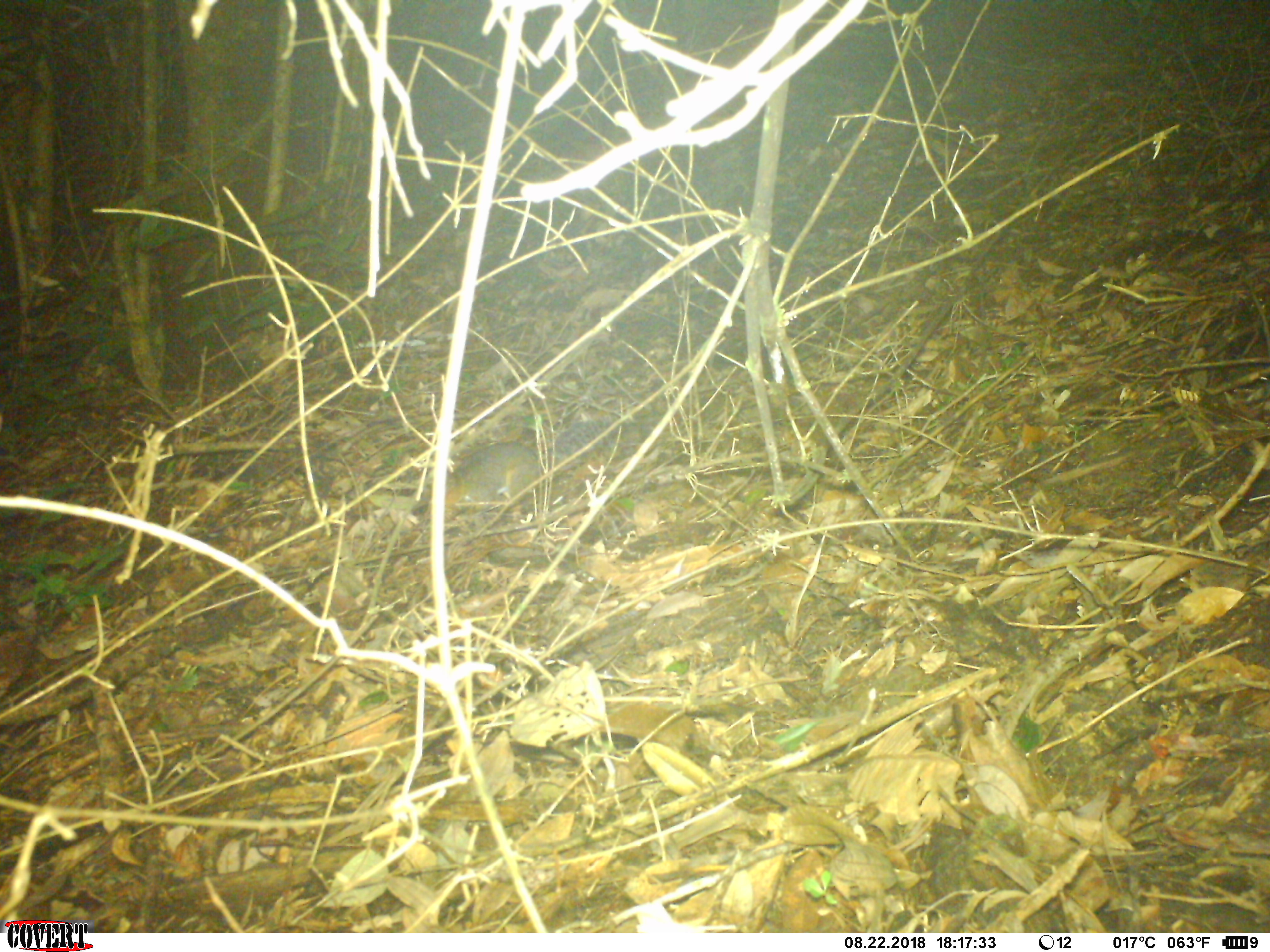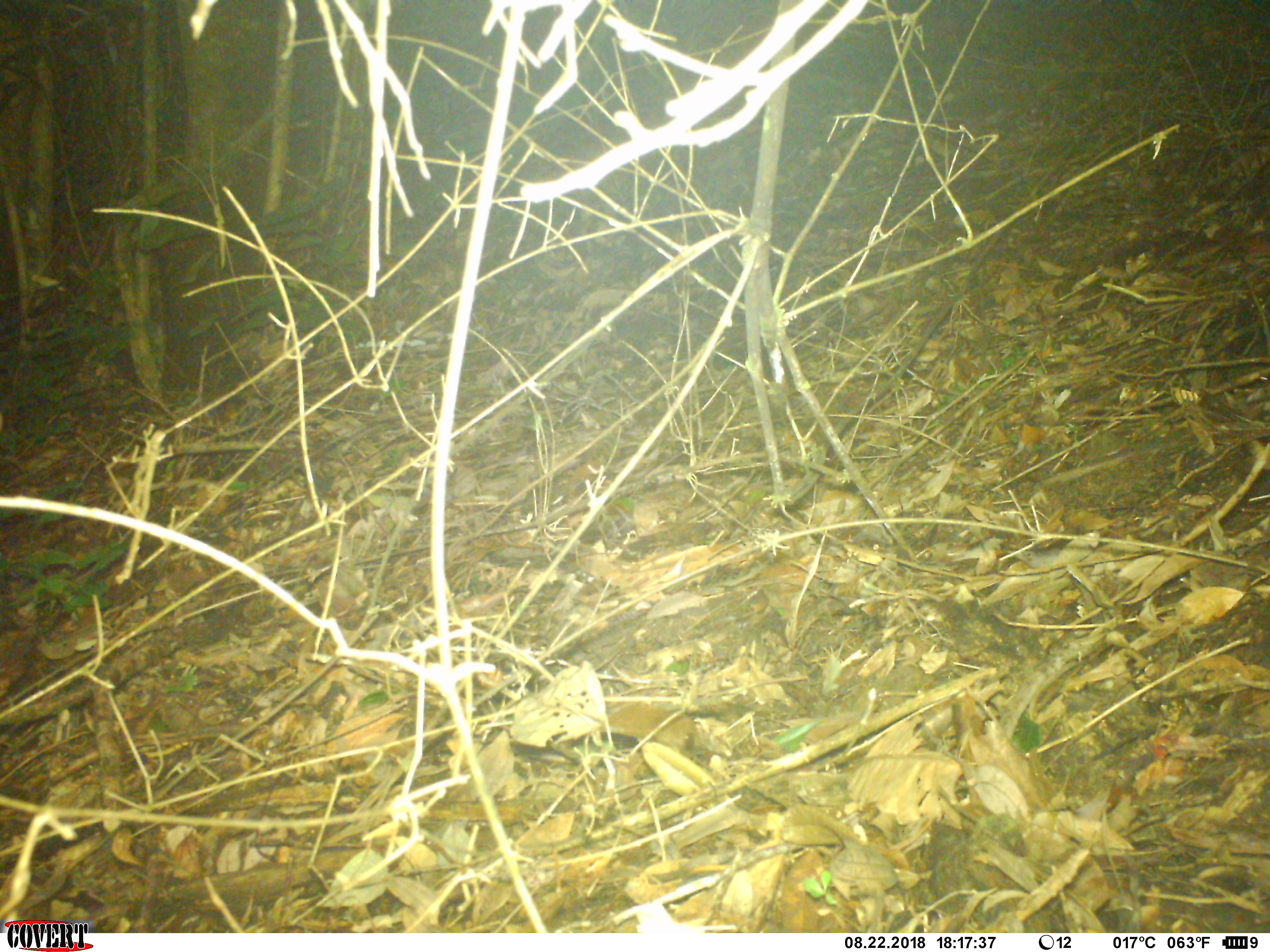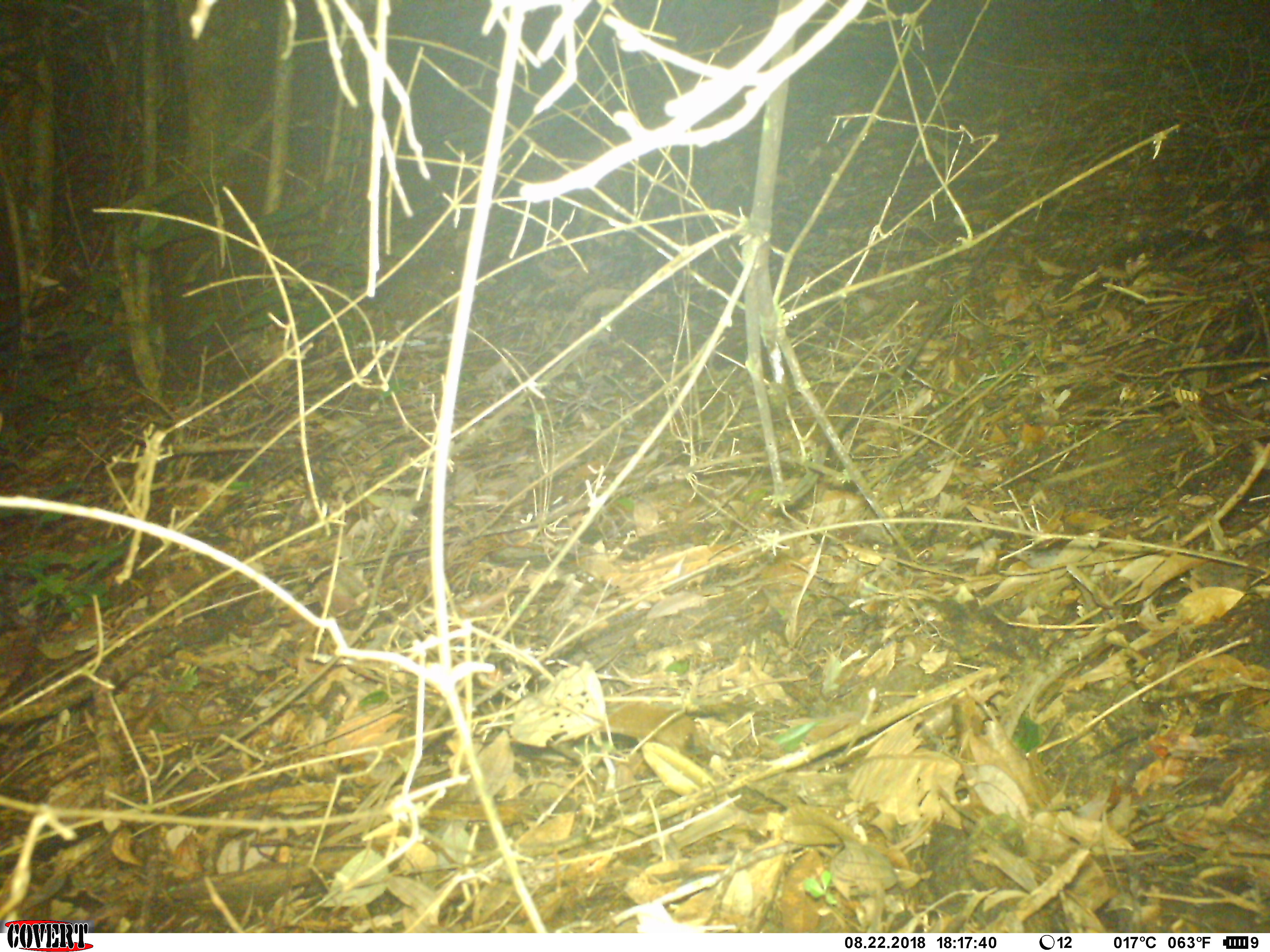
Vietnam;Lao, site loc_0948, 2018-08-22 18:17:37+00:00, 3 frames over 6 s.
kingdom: Animalia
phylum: Chordata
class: Mammalia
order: Rodentia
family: Sciuridae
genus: Dremomys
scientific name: Dremomys rufigenis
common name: red-cheeked squirrel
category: red cheeked squirrel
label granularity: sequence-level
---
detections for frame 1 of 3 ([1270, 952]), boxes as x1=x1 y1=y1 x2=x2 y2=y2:
red cheeked squirrel: x1=445 y1=420 x2=625 y2=520